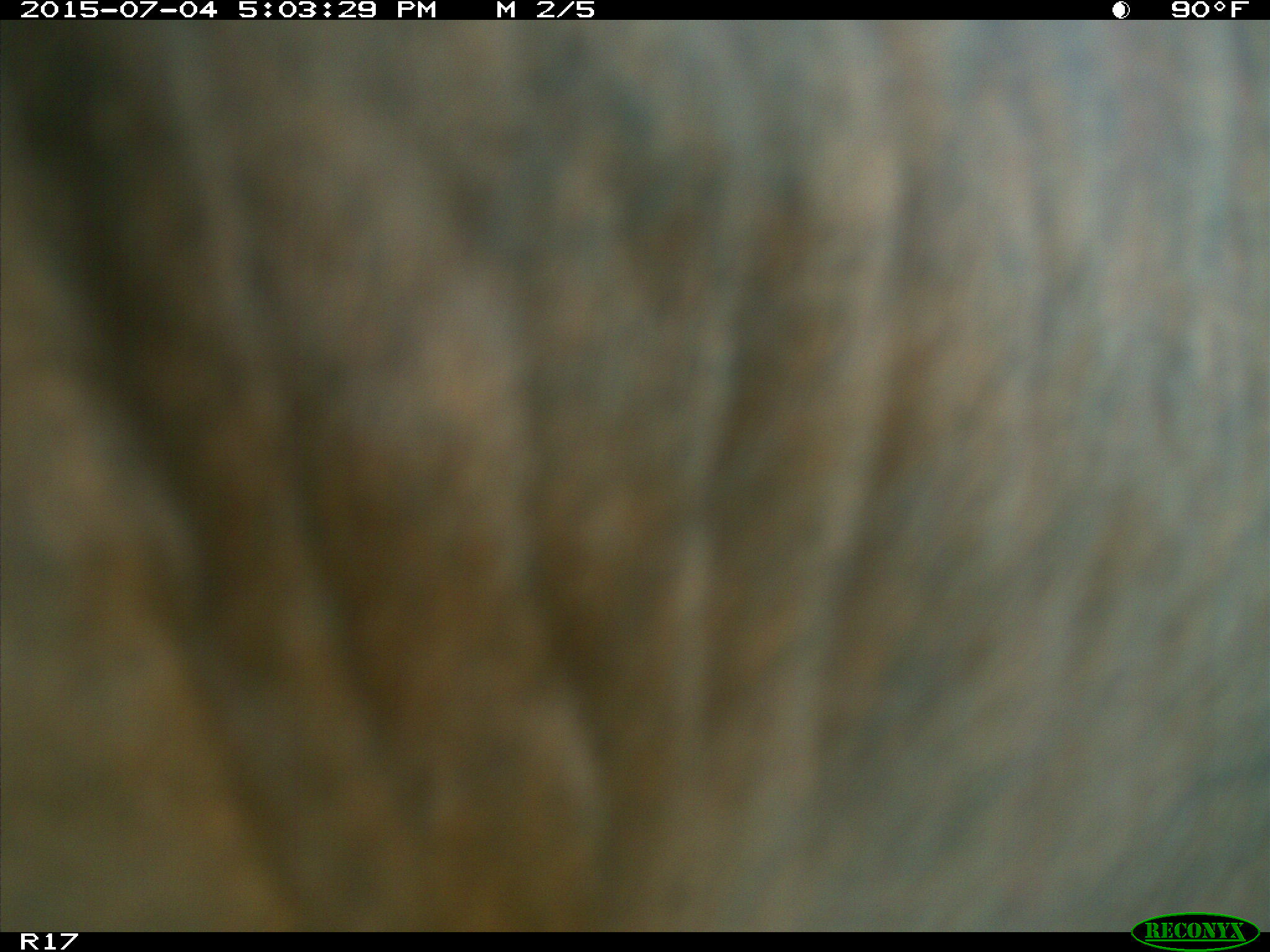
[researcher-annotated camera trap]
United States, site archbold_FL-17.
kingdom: Animalia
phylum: Chordata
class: Mammalia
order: Artiodactyla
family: Bovidae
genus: Bos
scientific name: Bos taurus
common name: domestic cow